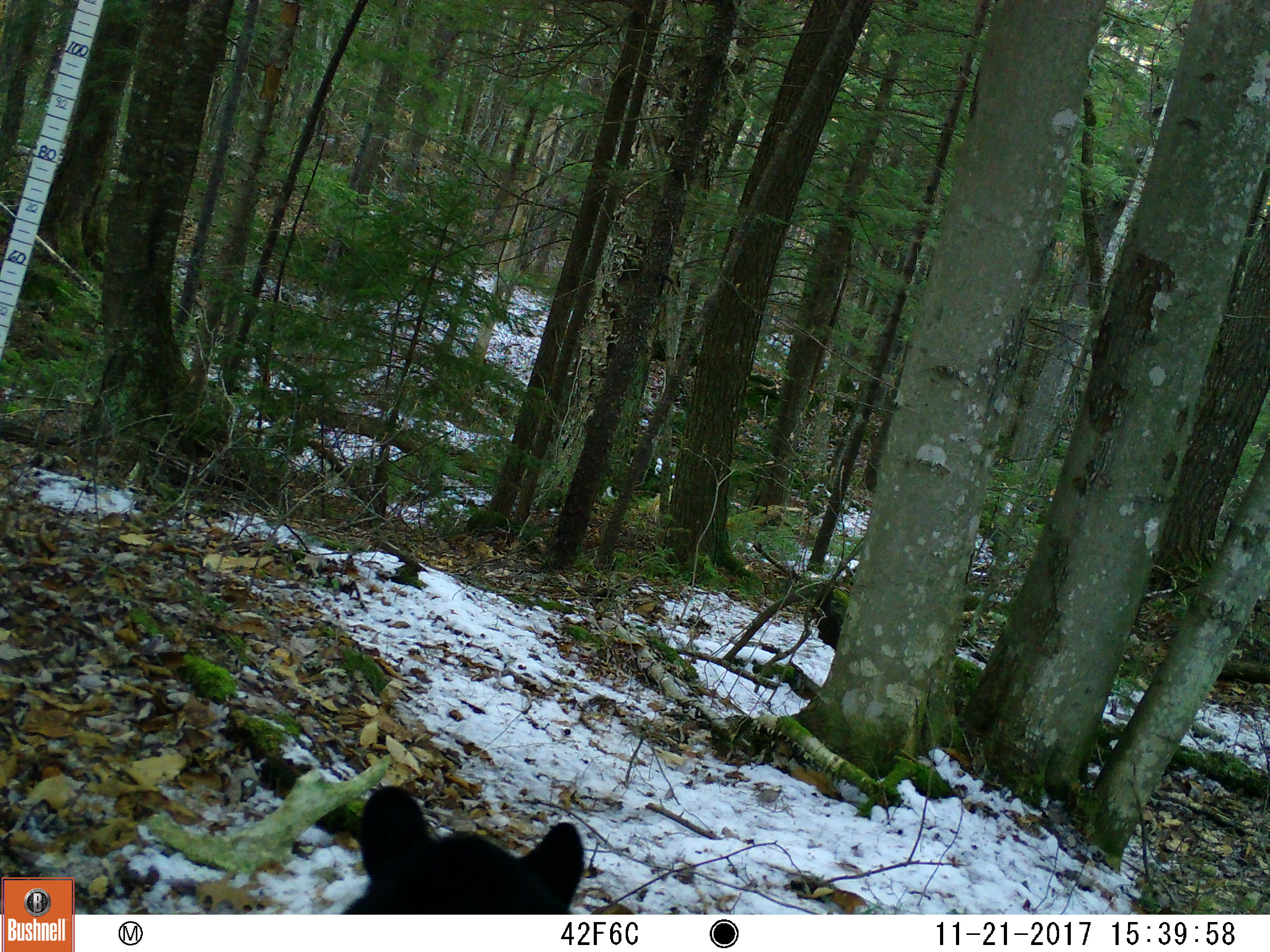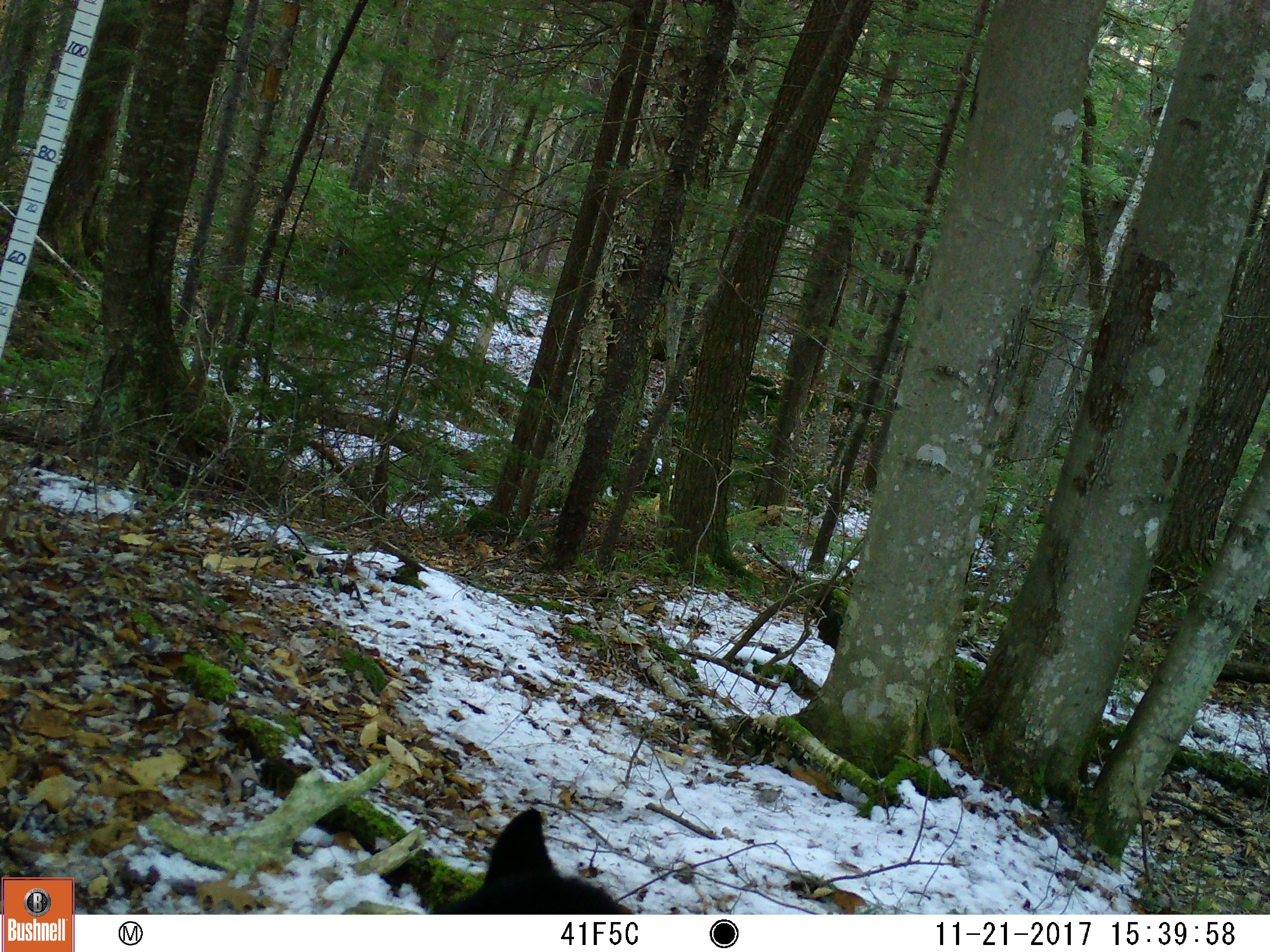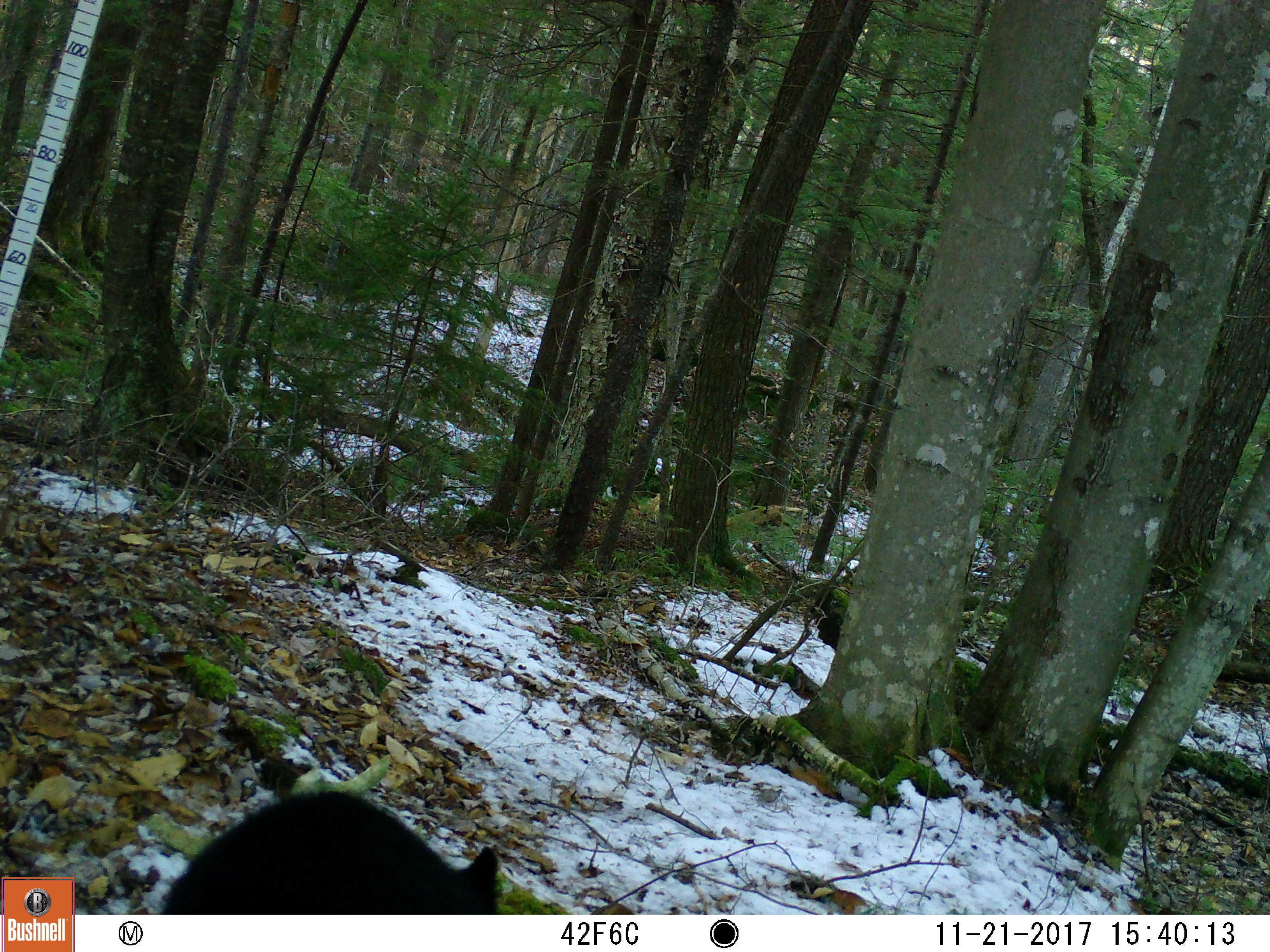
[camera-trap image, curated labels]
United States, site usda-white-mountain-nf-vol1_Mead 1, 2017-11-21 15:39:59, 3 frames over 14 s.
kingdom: Animalia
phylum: Chordata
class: Mammalia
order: Carnivora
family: Ursidae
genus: Ursus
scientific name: Ursus americanus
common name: black bear